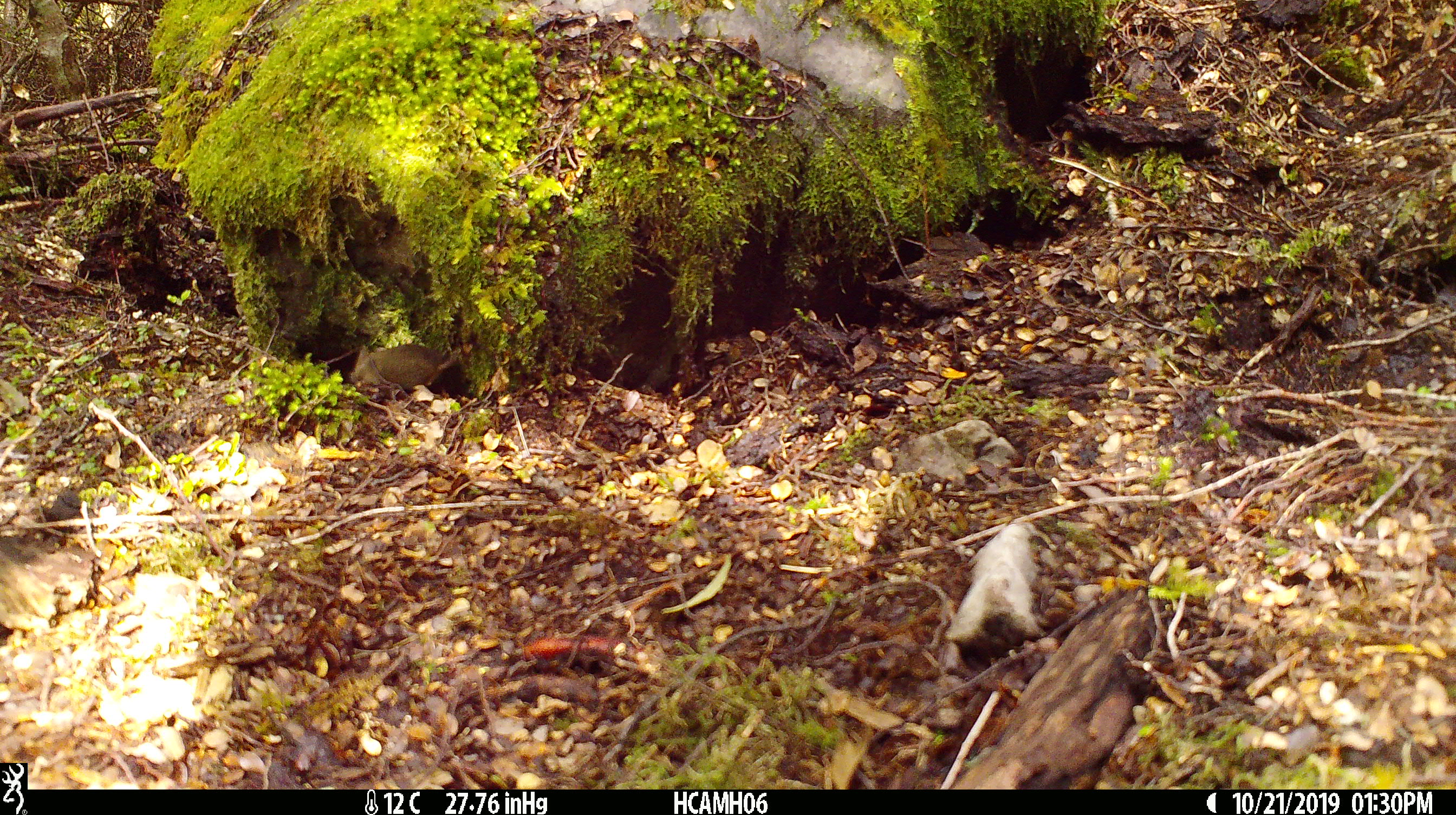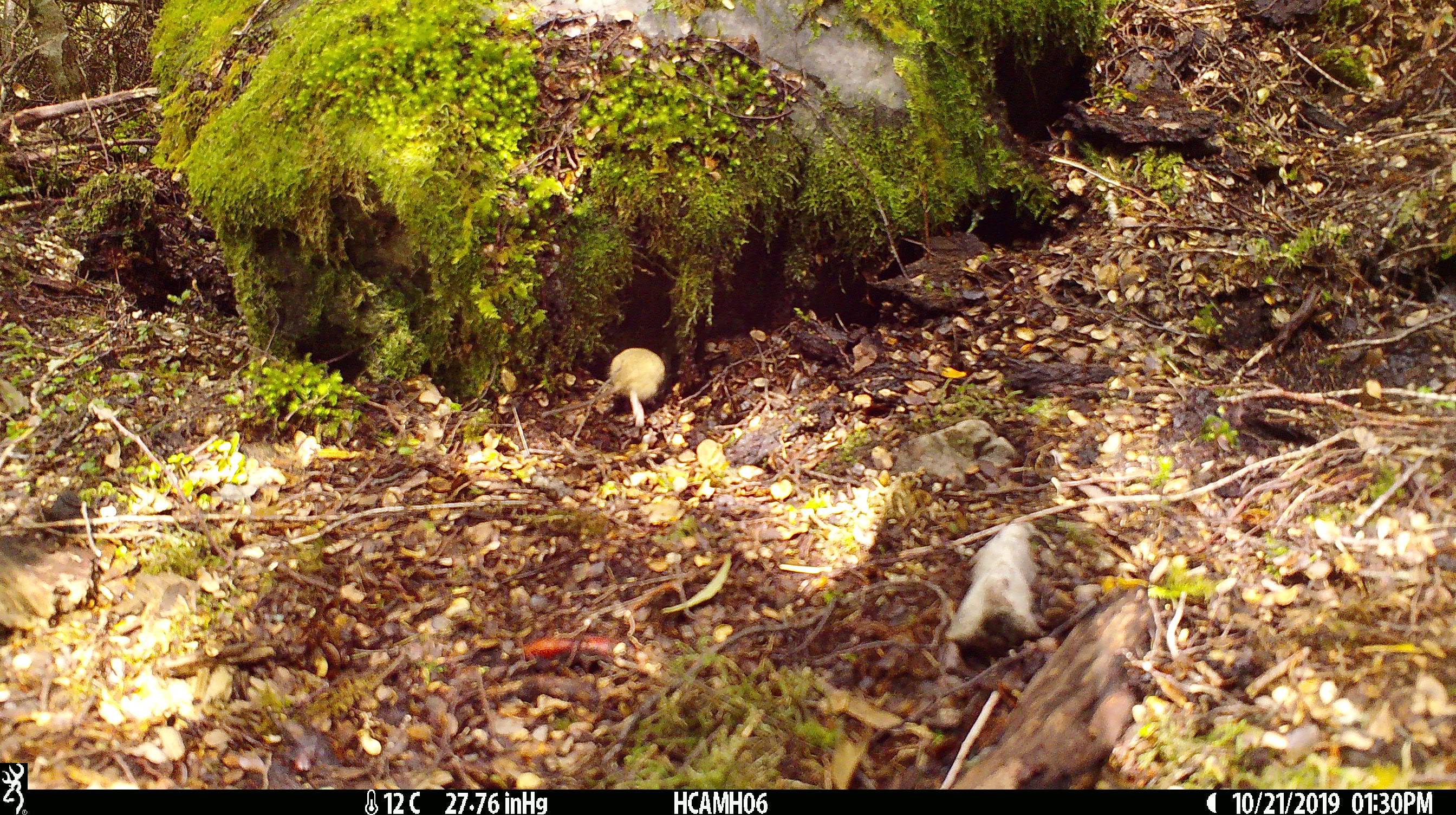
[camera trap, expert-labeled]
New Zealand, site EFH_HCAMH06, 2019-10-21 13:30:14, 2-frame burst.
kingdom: Animalia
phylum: Chordata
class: Mammalia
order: Rodentia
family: Muridae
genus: Mus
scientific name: Mus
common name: mouse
Mouse (Mus).